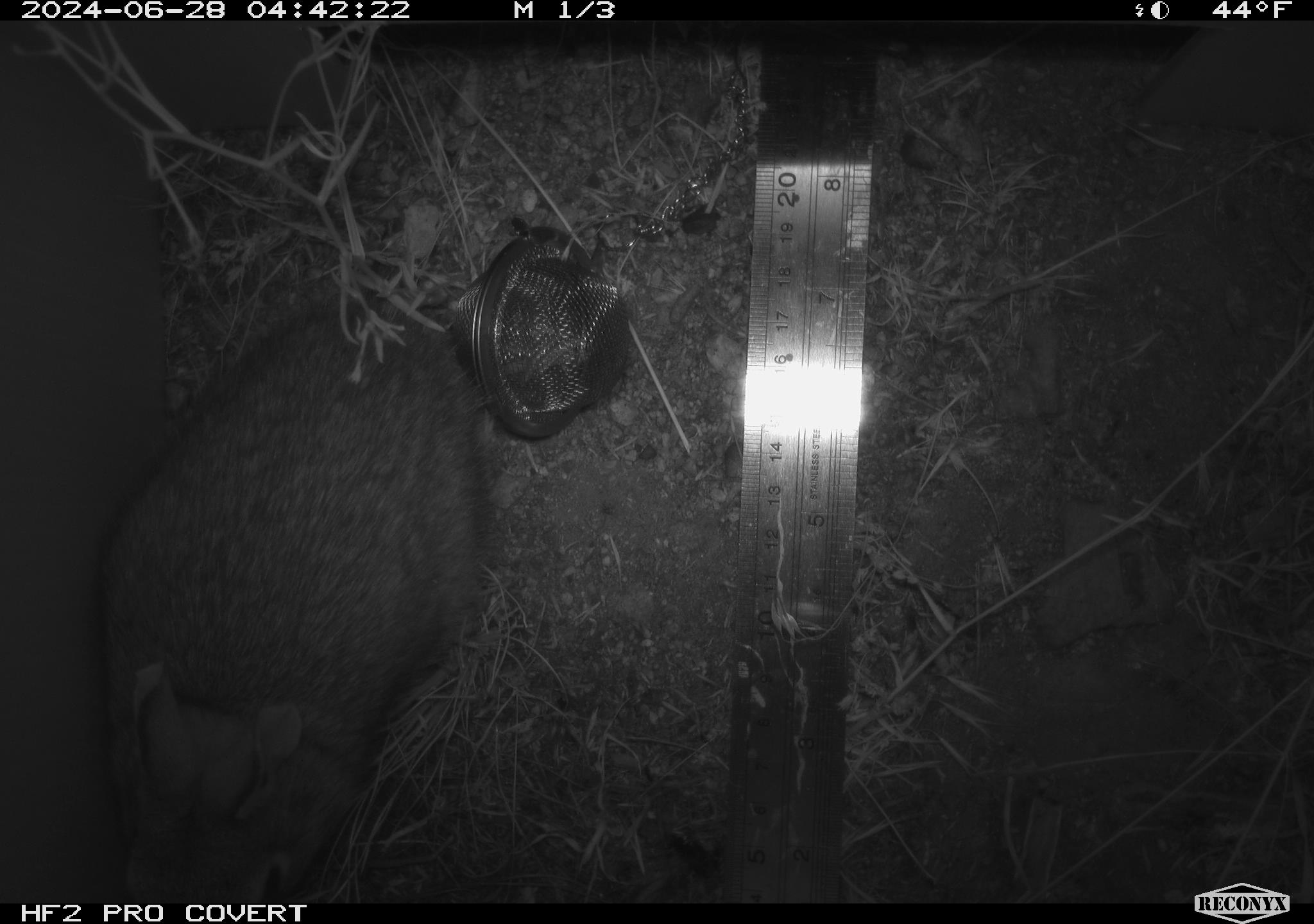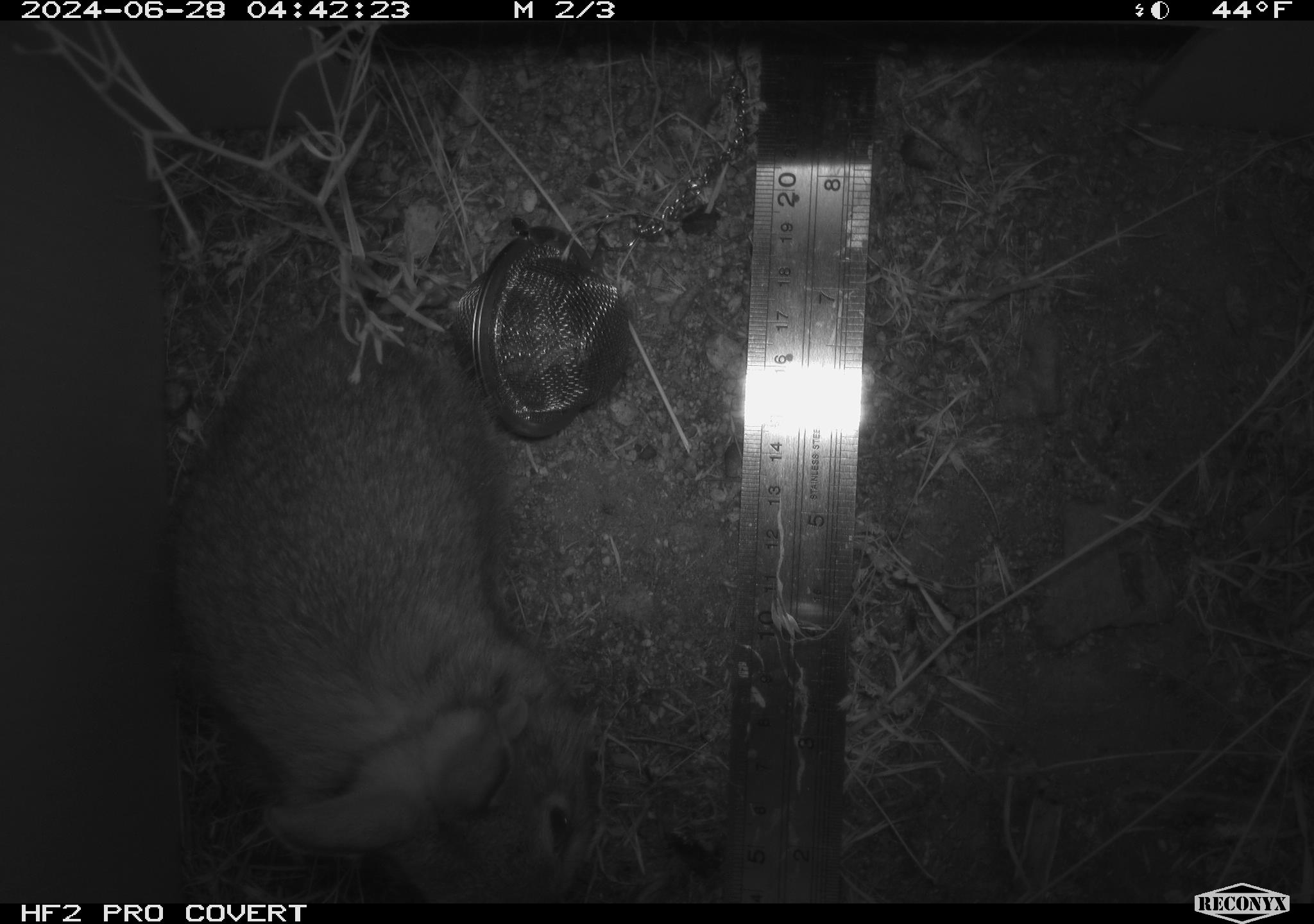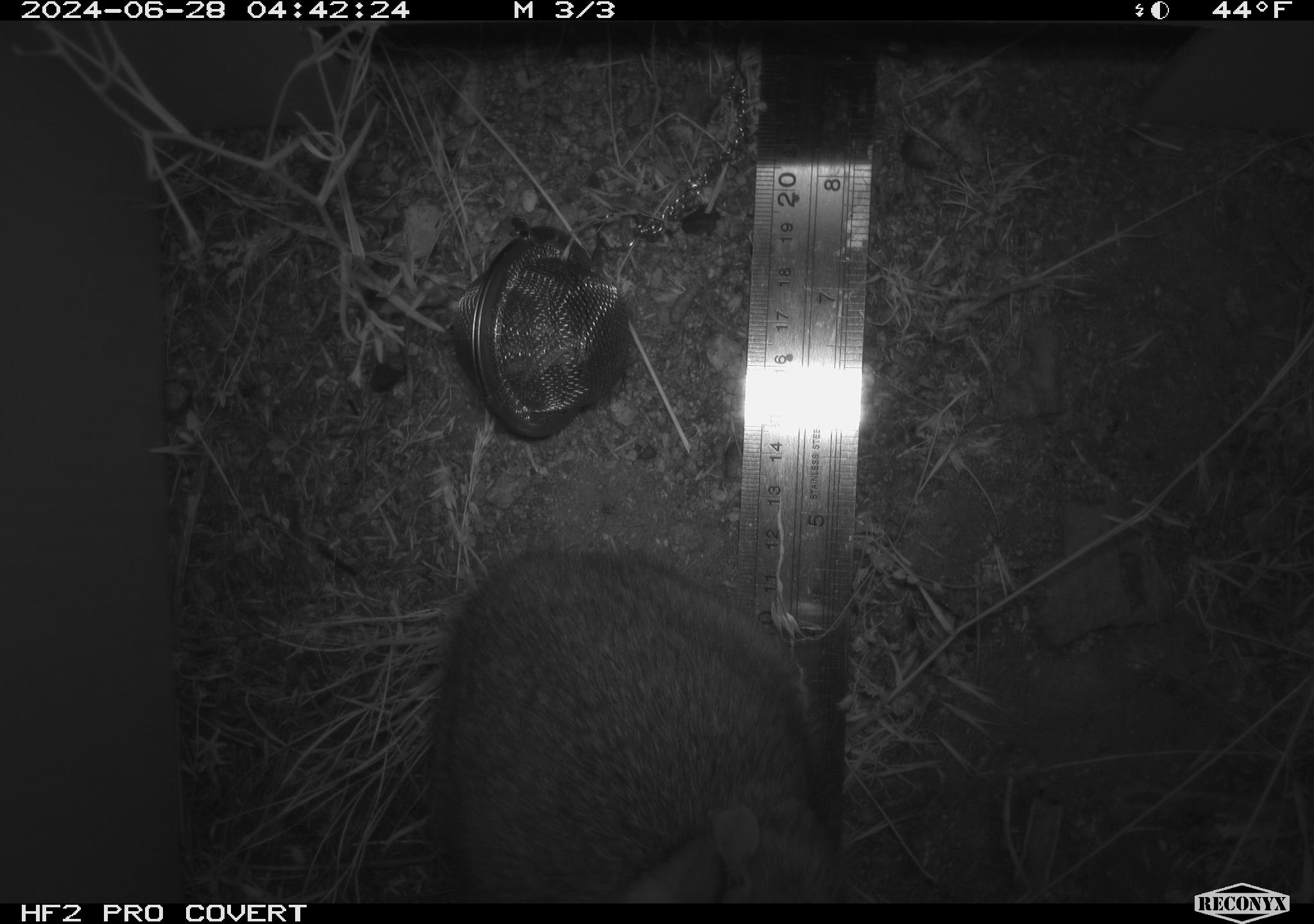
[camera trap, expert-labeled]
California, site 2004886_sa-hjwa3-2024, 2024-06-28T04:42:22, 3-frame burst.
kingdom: Animalia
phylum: Chordata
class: Mammalia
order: Lagomorpha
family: Leporidae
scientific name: Leporidae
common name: rabbit or hare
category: rabbit and hare family